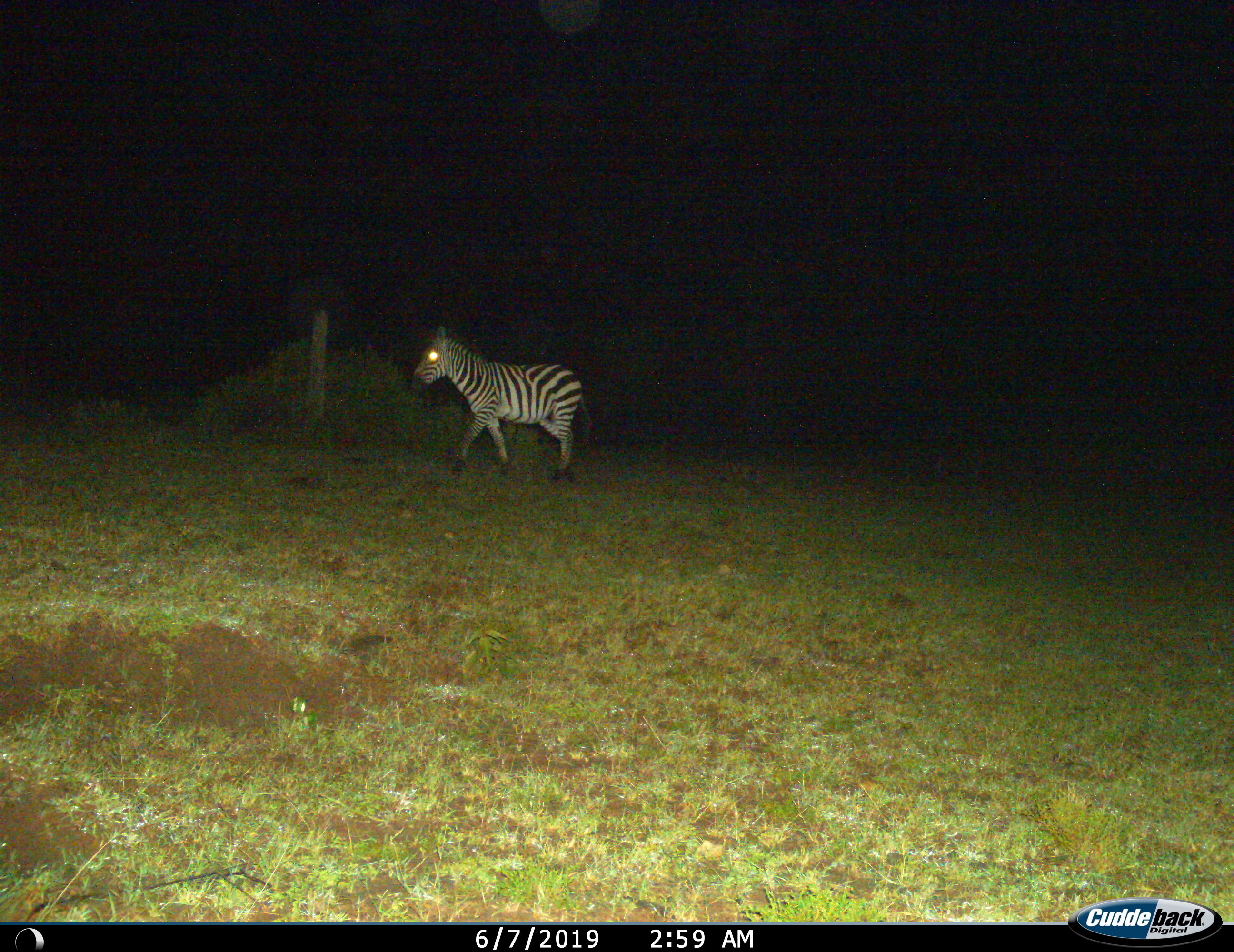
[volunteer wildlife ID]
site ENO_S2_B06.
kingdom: Animalia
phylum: Chordata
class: Mammalia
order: Perissodactyla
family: Equidae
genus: Equus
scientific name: Equus quagga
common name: plains zebra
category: zebraplains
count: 1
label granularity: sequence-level